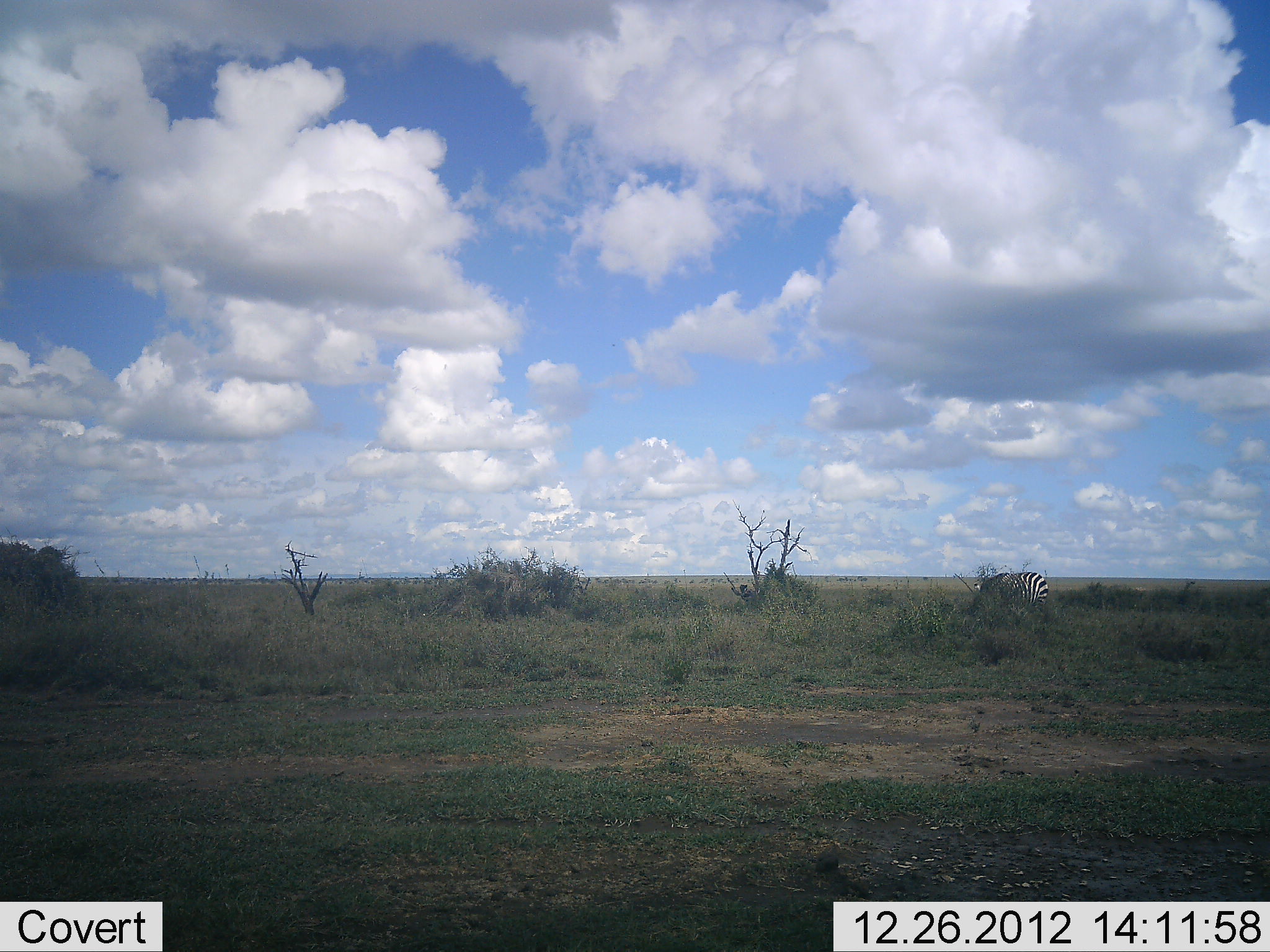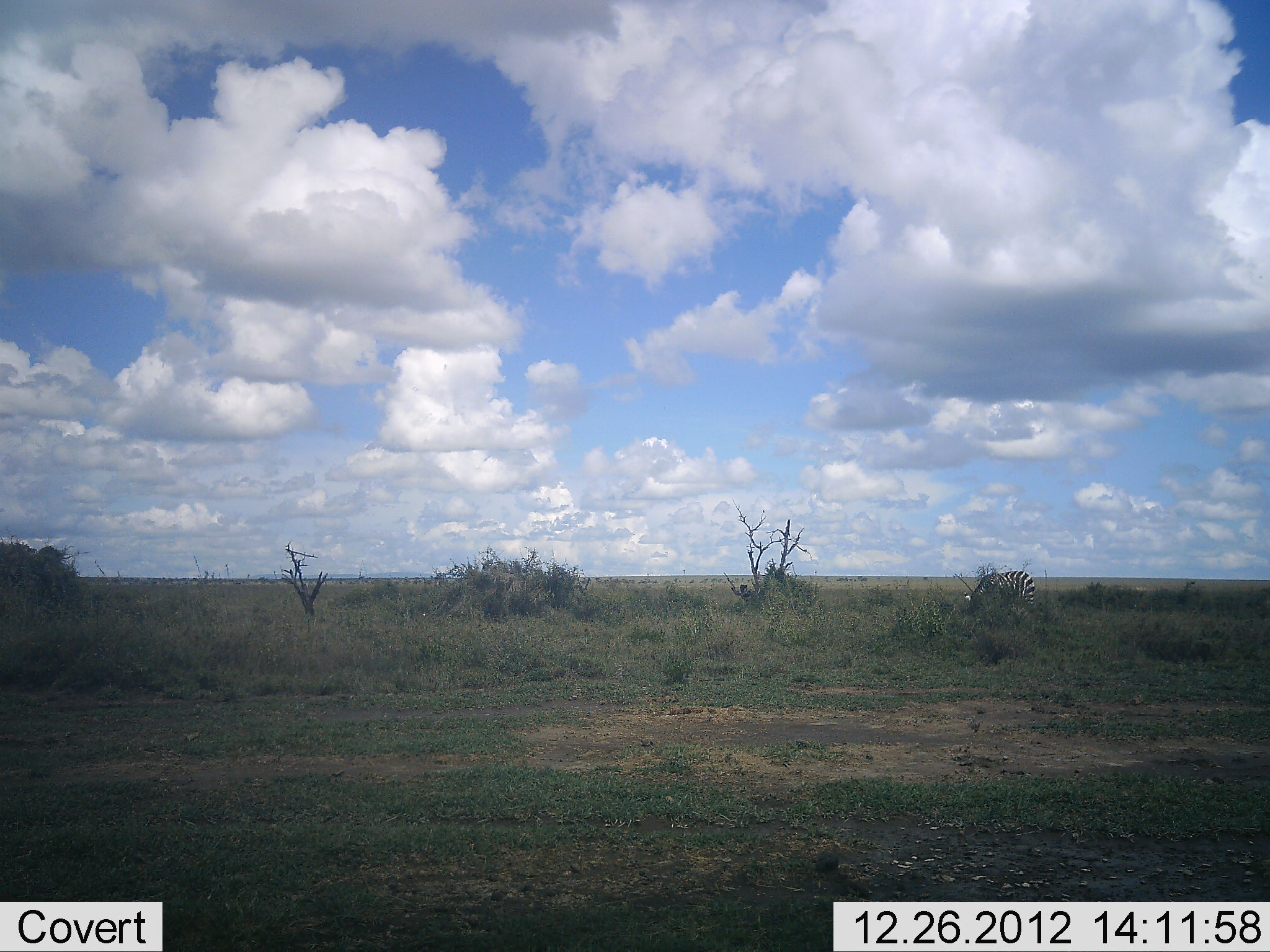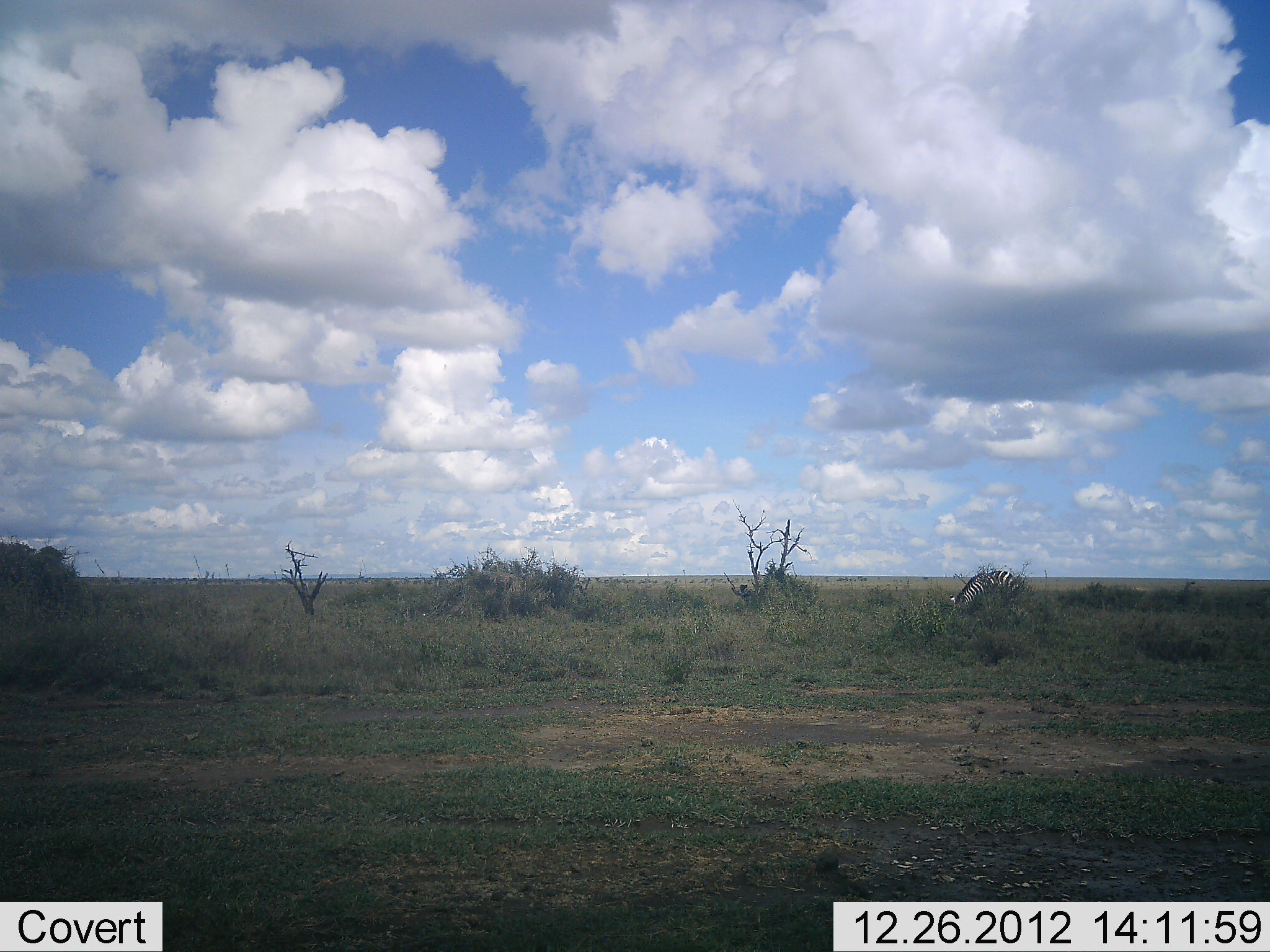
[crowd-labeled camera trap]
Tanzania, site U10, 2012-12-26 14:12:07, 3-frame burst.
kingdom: Animalia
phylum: Chordata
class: Mammalia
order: Perissodactyla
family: Equidae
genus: Equus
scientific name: Equus quagga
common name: plains zebra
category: zebra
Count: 1.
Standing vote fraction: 0%.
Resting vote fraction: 0%.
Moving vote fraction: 60%.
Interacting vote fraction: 0%.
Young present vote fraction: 0%.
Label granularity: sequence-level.